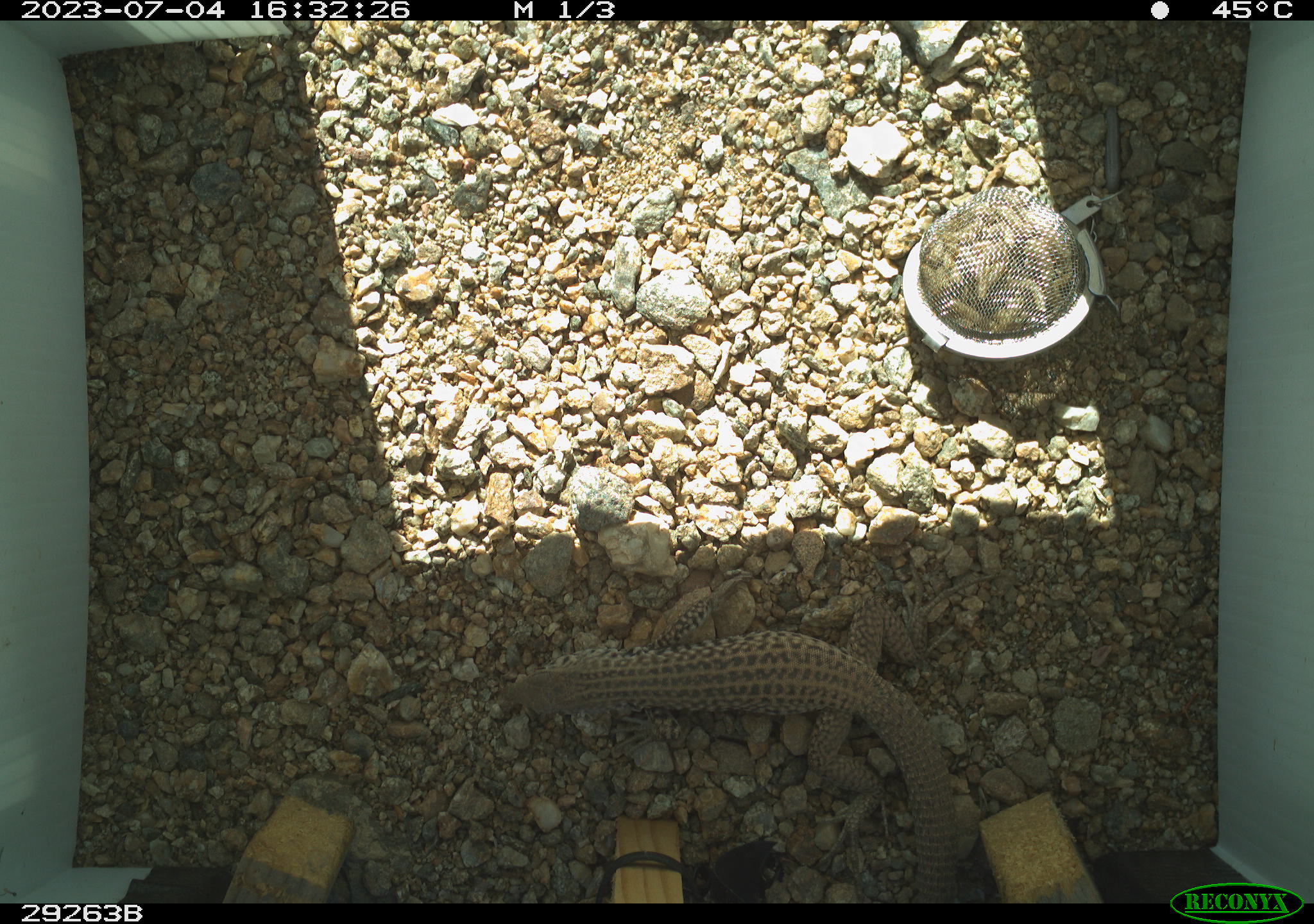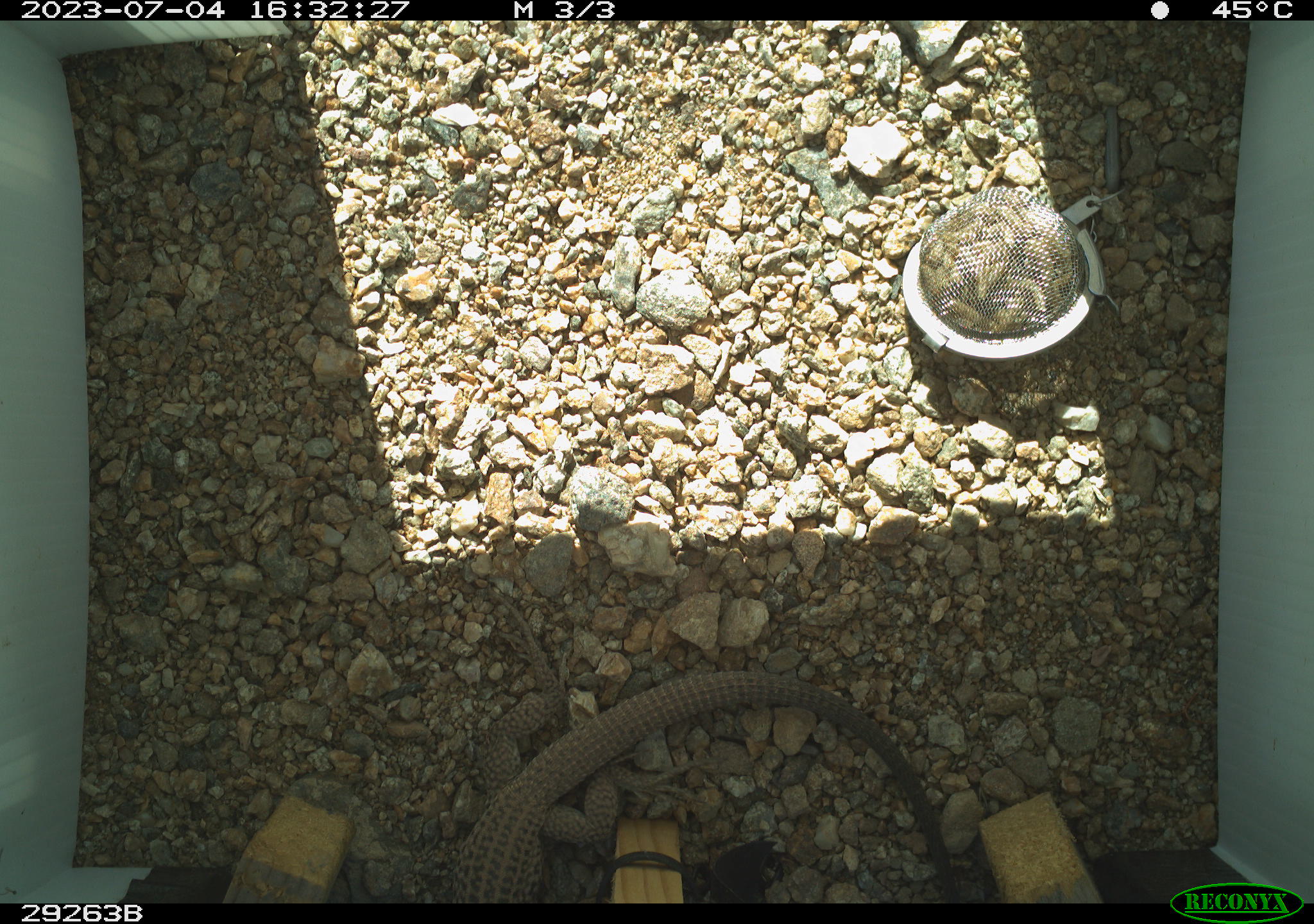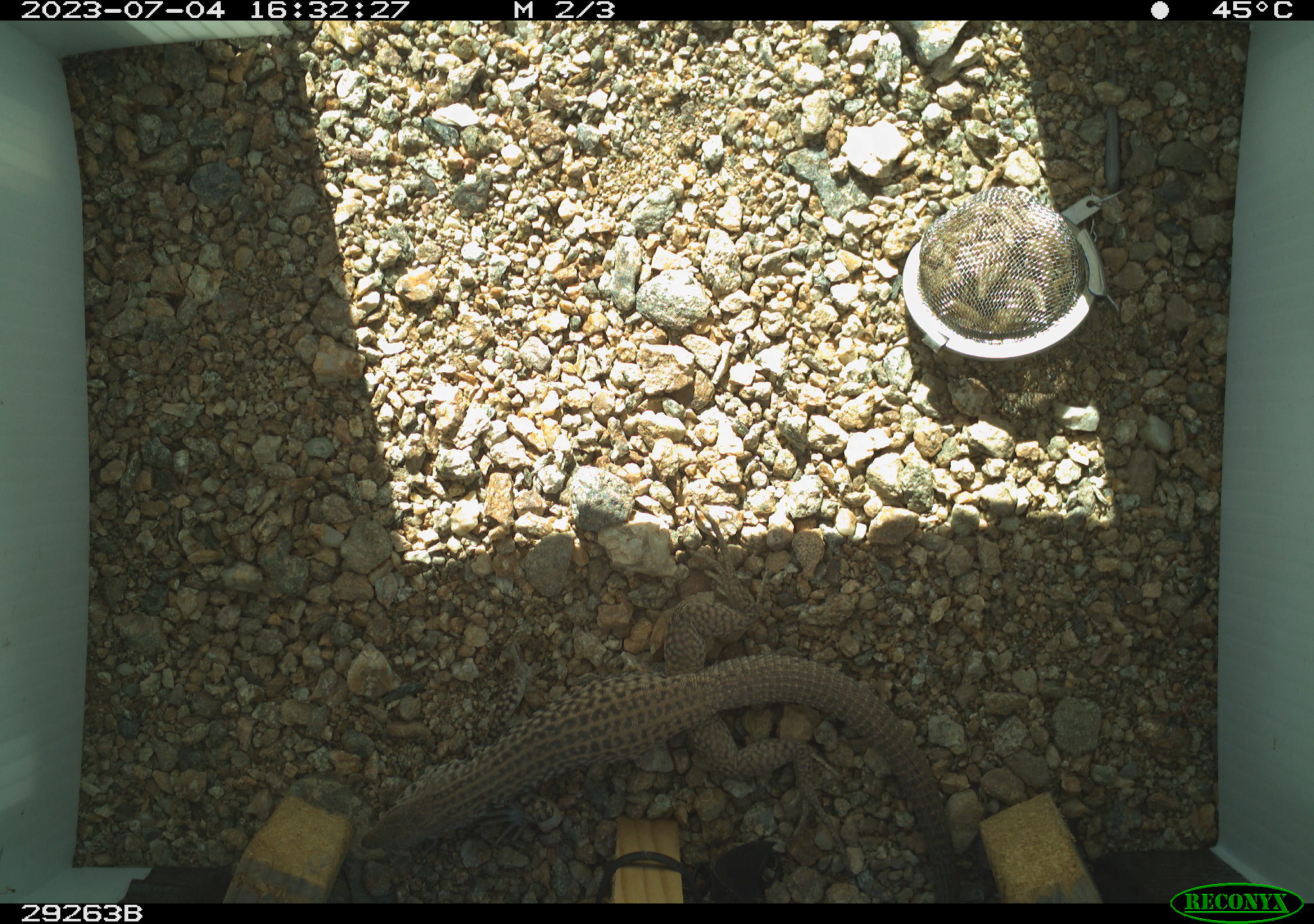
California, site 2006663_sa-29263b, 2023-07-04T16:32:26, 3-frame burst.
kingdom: Animalia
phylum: Chordata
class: Reptilia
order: Squamata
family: Teiidae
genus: Aspidoscelis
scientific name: Aspidoscelis tigris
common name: western whiptail